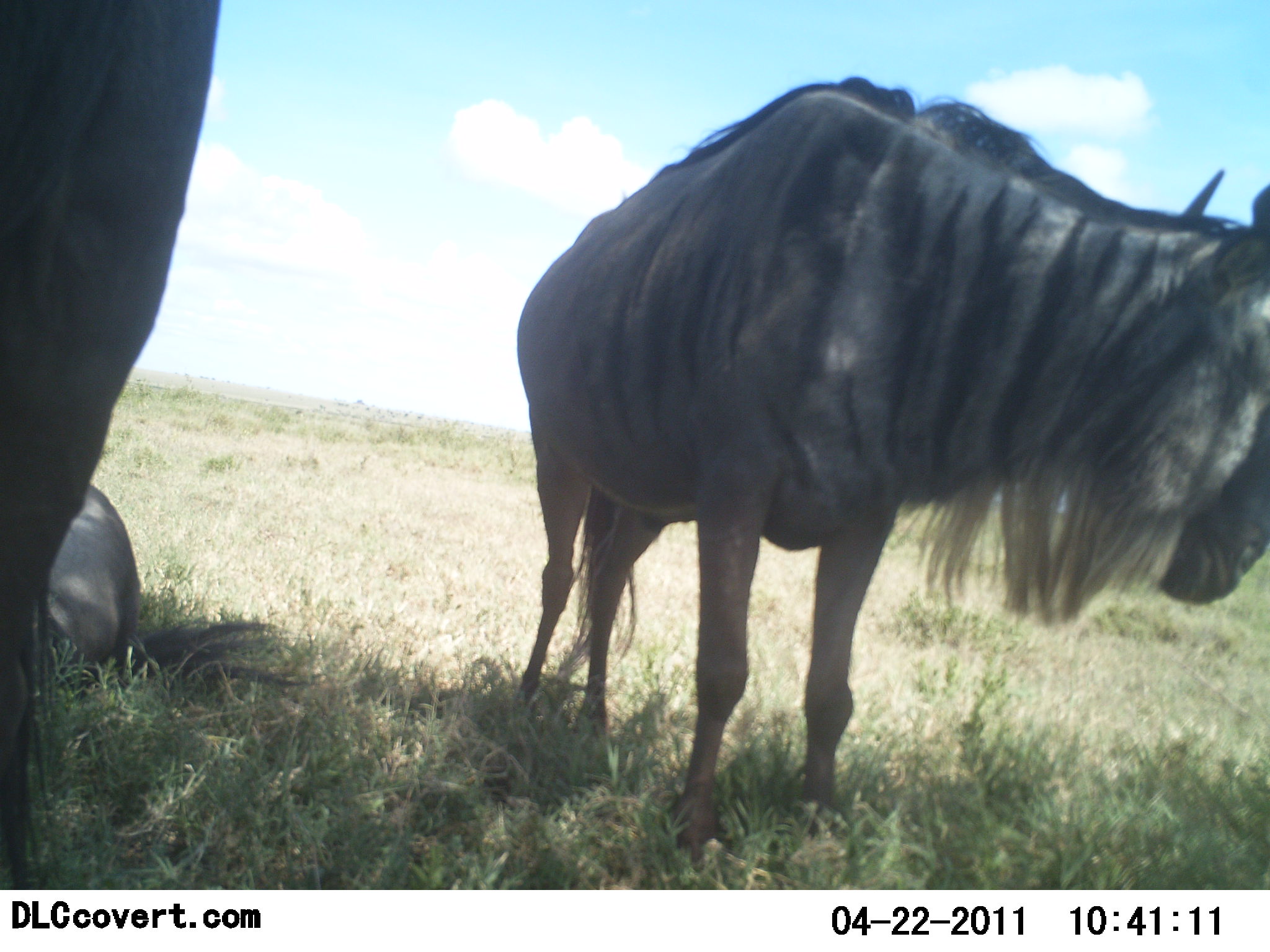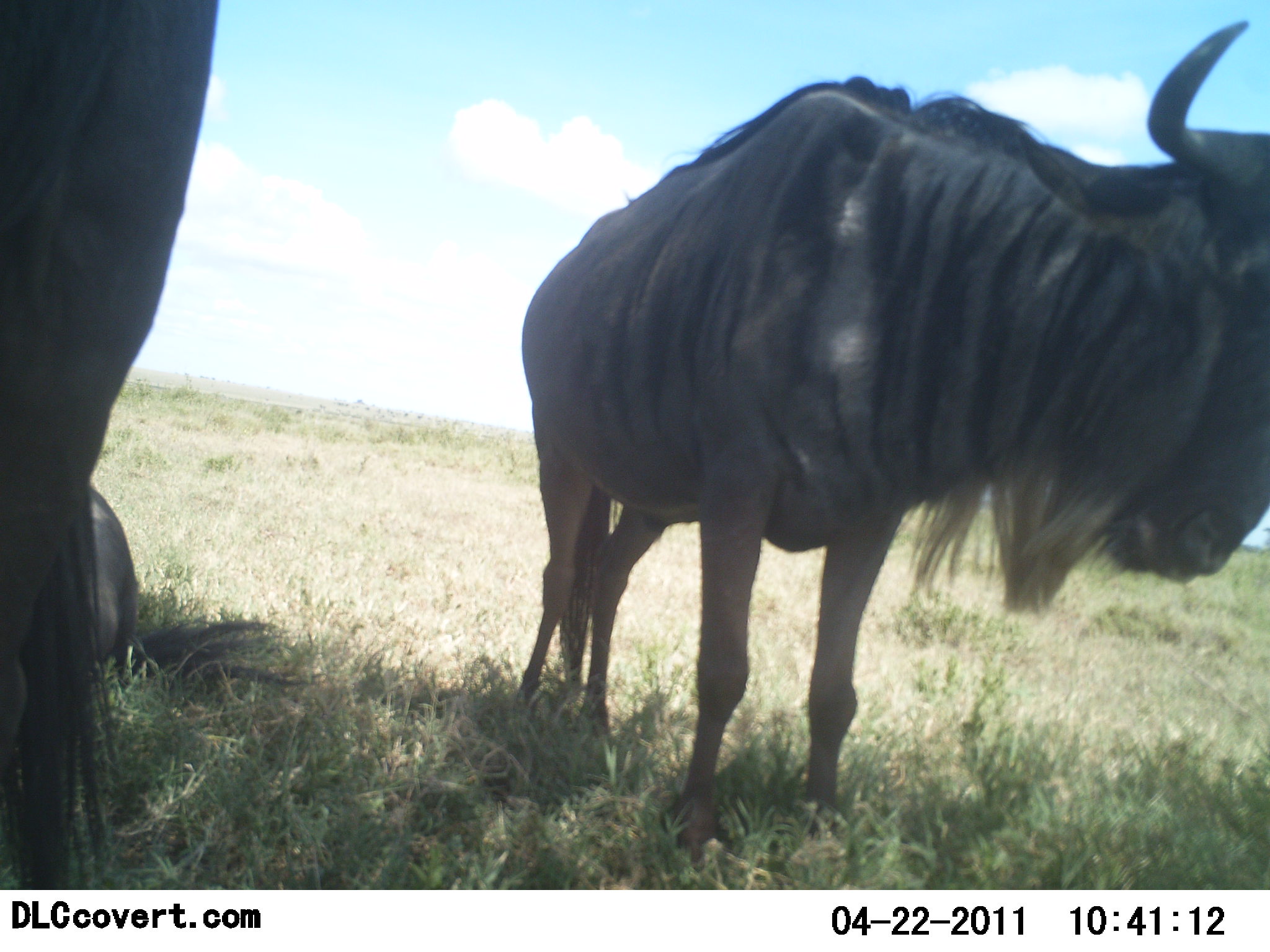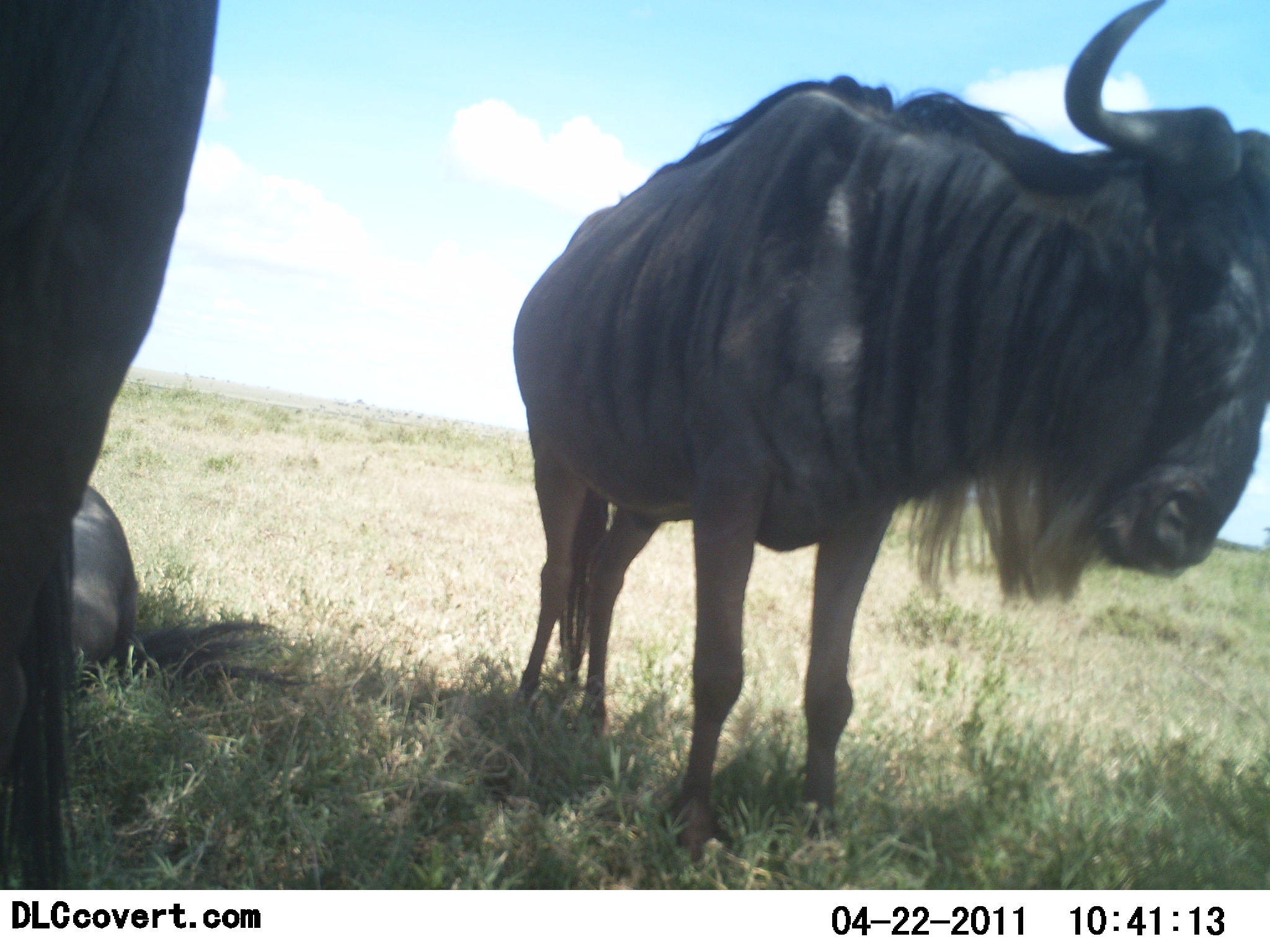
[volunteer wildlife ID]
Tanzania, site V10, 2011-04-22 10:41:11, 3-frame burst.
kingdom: Animalia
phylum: Chordata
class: Mammalia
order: Artiodactyla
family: Bovidae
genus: Connochaetes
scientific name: Connochaetes taurinus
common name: blue wildebeest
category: wildebeest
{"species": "wildebeest (blue wildebeest) (Connochaetes taurinus)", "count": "3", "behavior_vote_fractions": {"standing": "100%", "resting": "92%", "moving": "0%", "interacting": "0%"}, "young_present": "0%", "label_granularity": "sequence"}